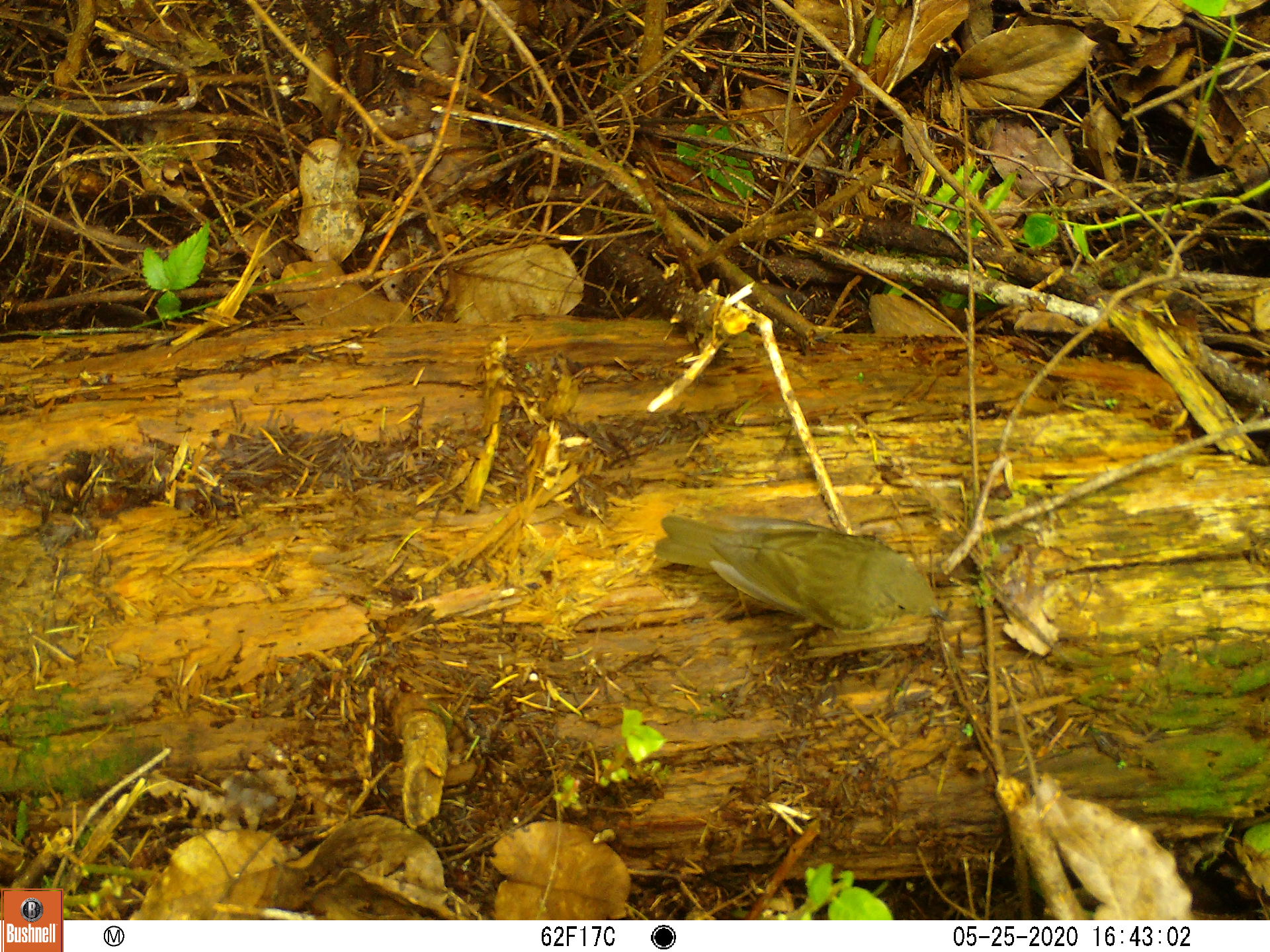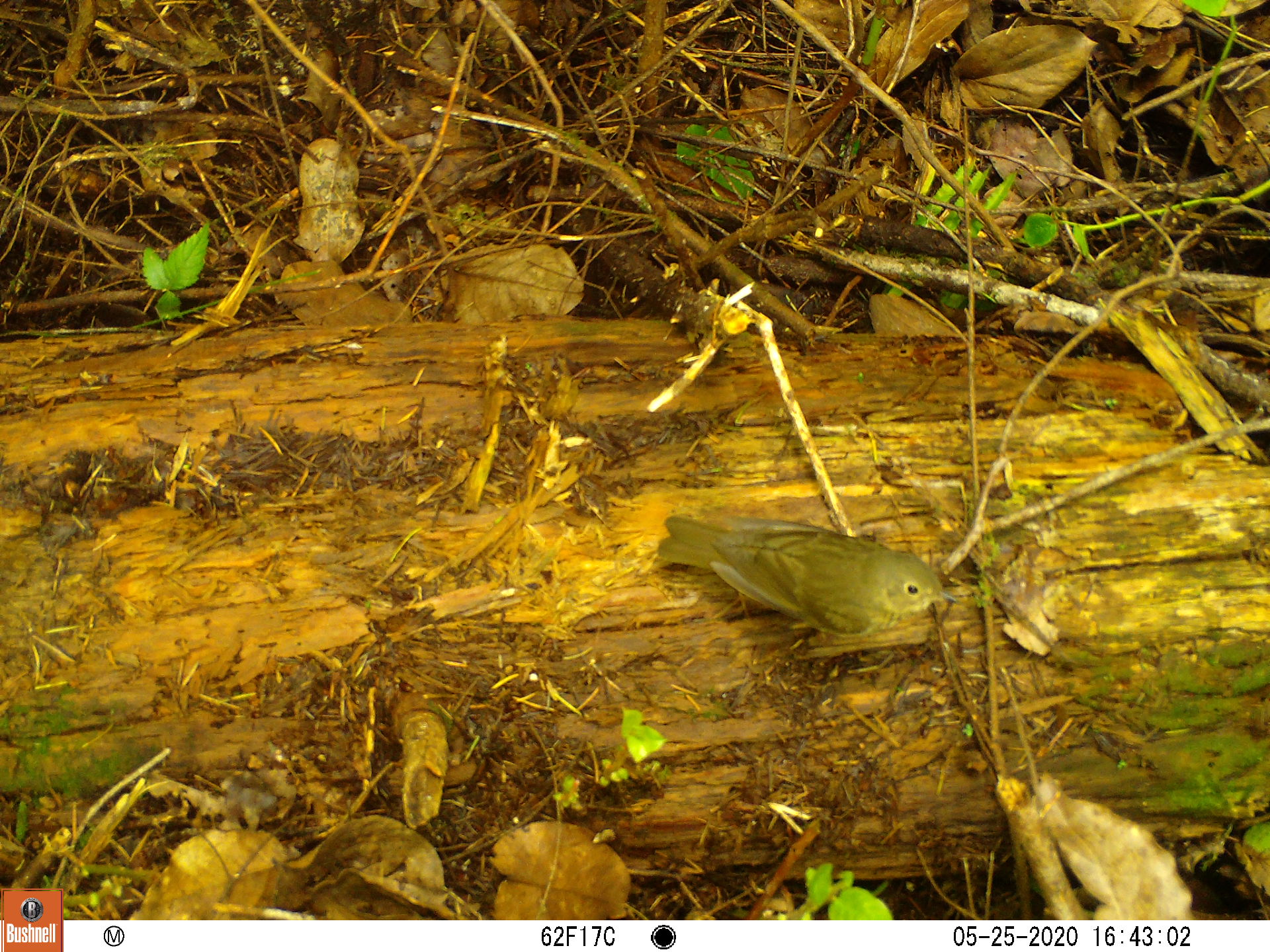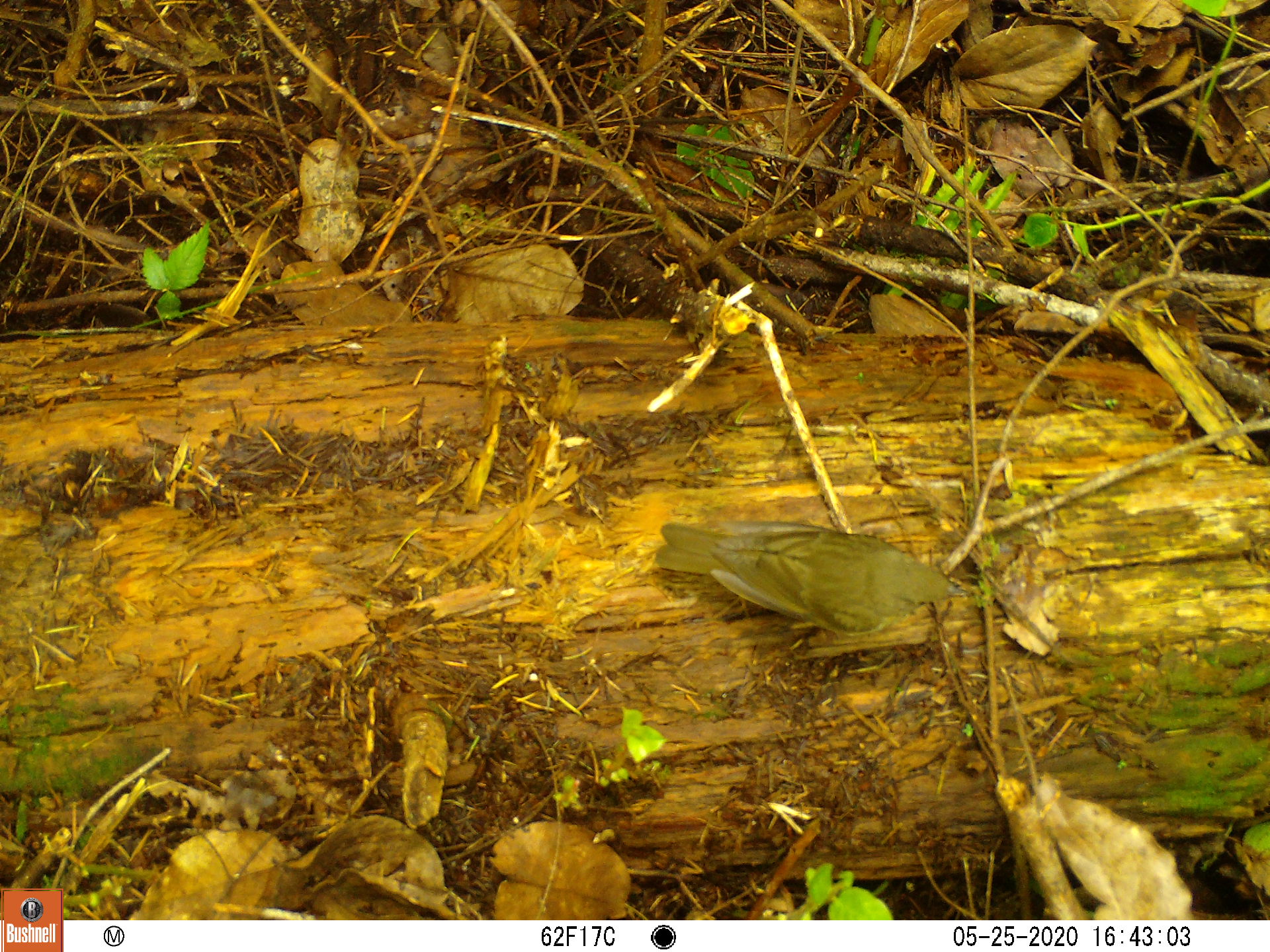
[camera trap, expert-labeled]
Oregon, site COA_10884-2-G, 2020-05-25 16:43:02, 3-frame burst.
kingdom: Animalia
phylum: Chordata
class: Aves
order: Passeriformes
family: Turdidae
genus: Catharus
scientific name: Catharus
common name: brown thrushes and nightingale-thrushes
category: catharus species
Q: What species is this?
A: Catharus species (brown thrushes and nightingale-thrushes) (Catharus).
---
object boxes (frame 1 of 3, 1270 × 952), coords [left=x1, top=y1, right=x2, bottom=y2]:
catharus species: [left=648, top=505, right=952, bottom=646]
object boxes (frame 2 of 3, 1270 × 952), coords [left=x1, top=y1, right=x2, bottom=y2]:
catharus species: [left=652, top=503, right=965, bottom=642]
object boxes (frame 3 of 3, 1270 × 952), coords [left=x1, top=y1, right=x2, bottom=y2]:
catharus species: [left=648, top=514, right=978, bottom=638]